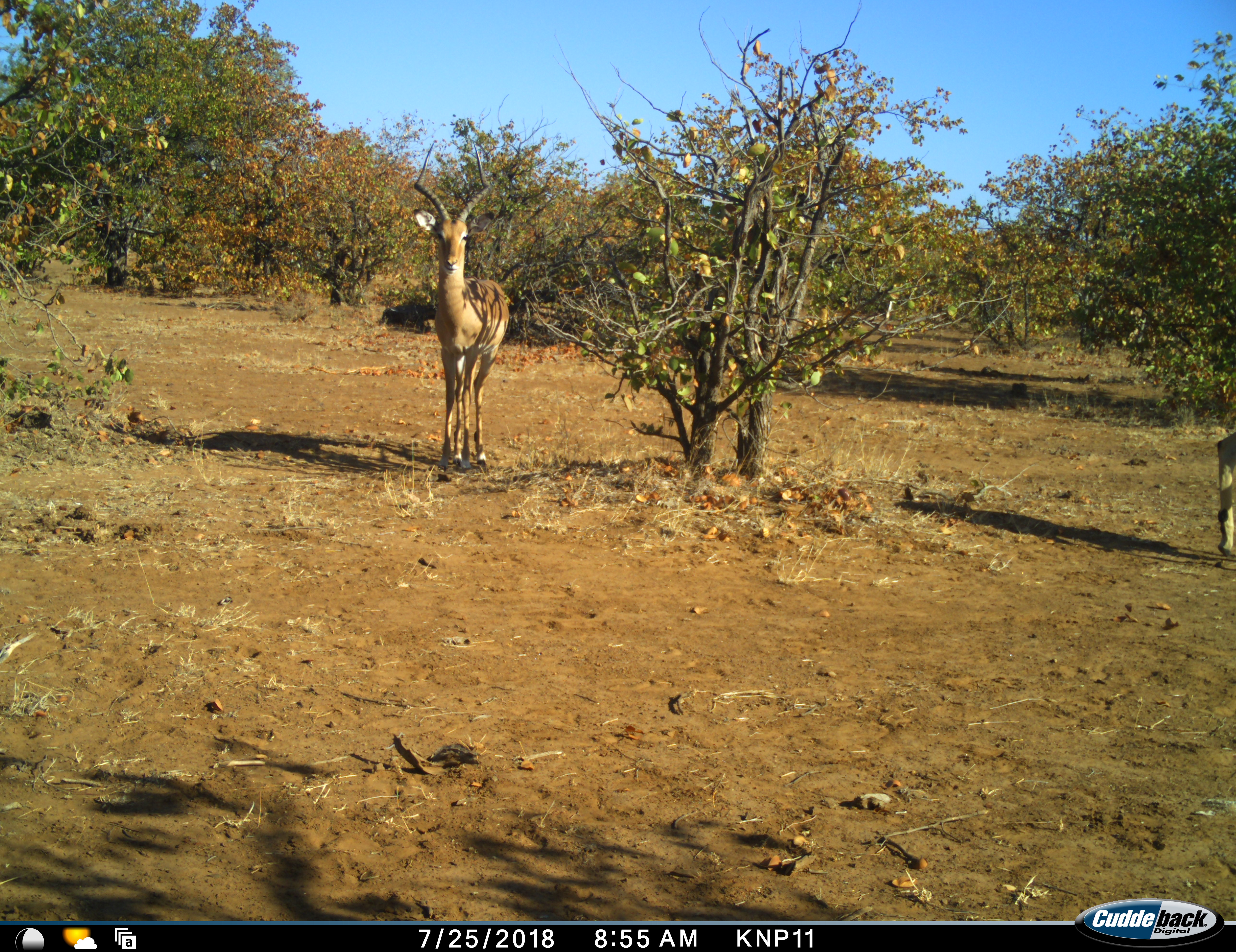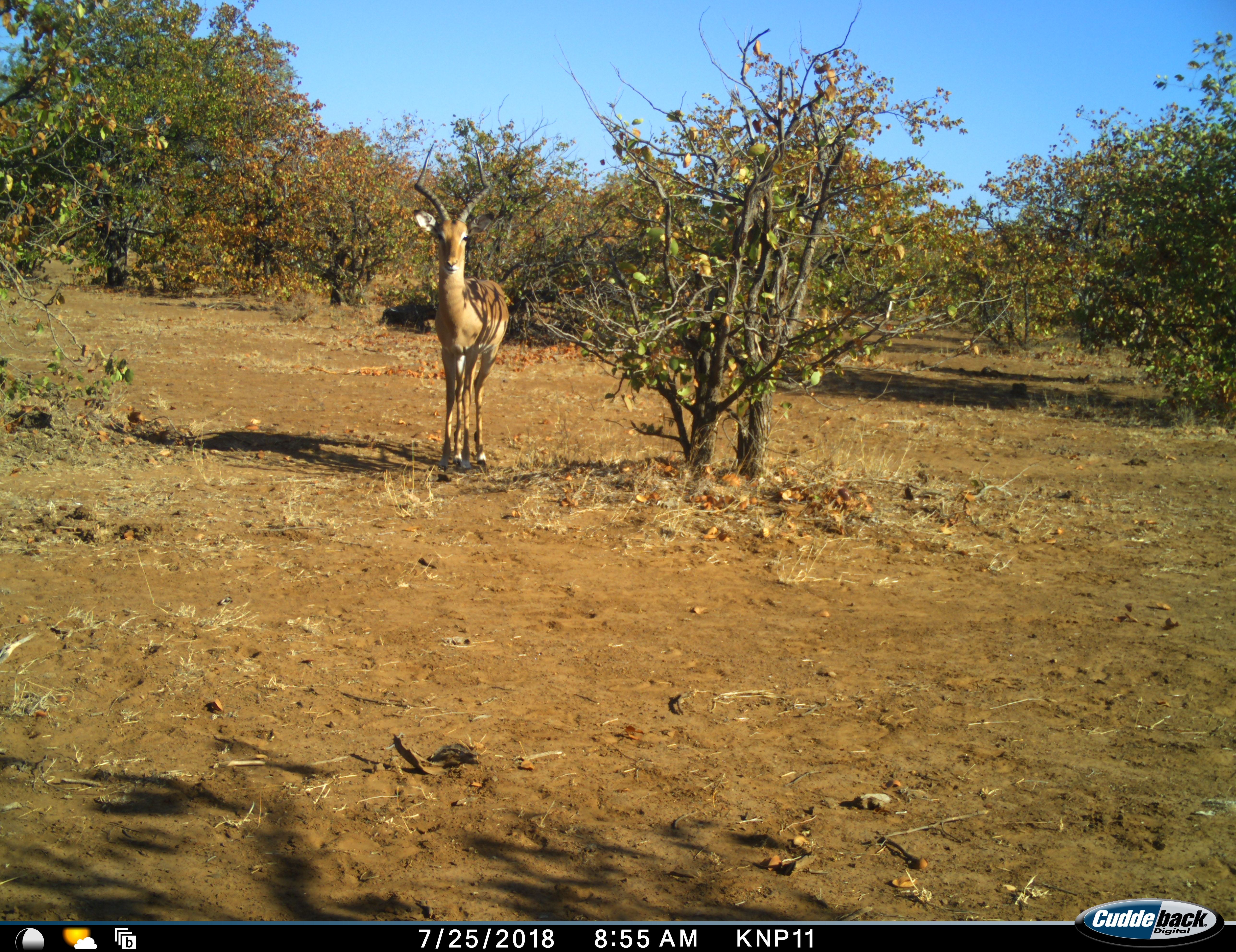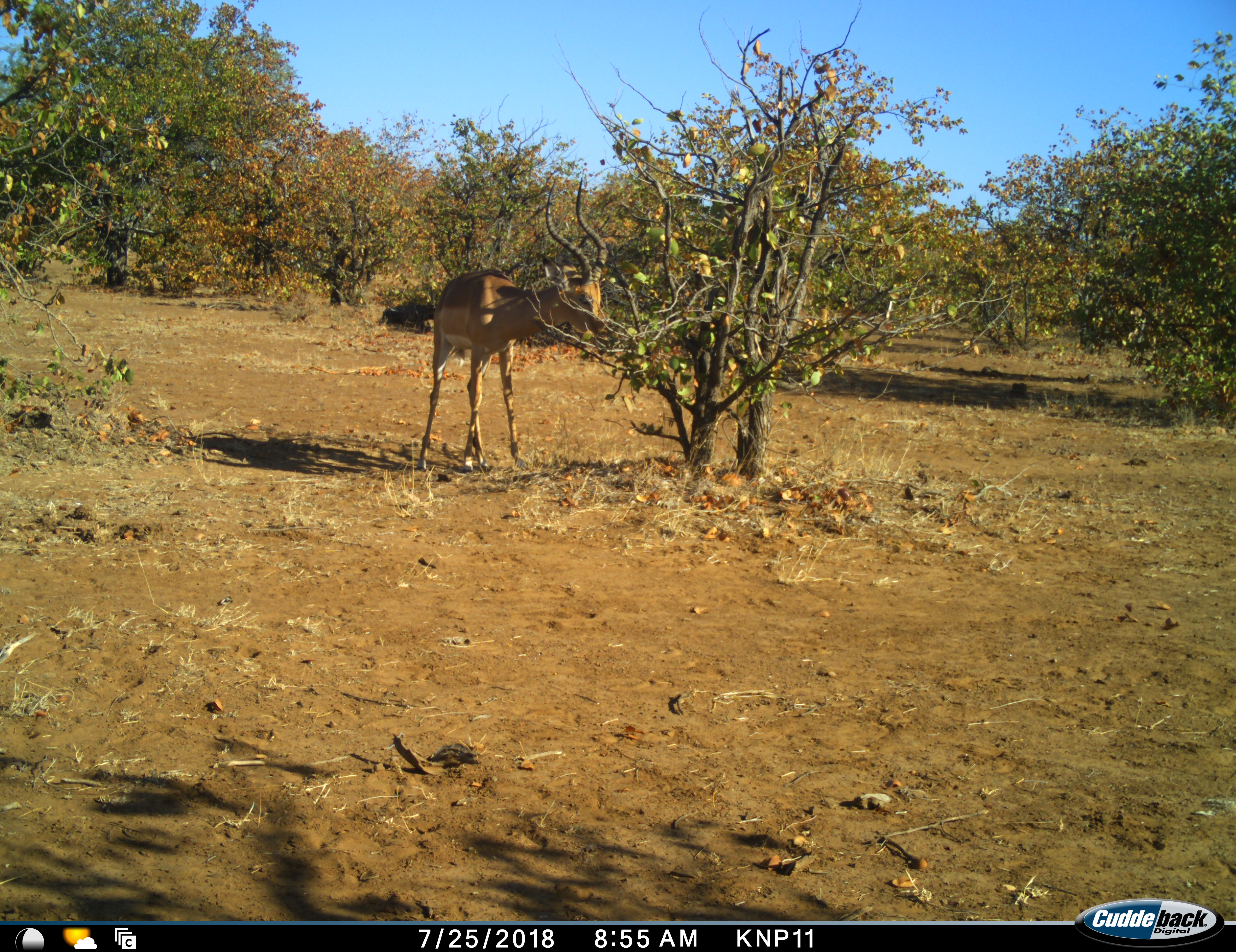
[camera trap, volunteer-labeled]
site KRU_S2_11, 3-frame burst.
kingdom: Animalia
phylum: Chordata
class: Mammalia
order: Artiodactyla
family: Bovidae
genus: Aepyceros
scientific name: Aepyceros melampus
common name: impala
Impala (Aepyceros melampus), count 2. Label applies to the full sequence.